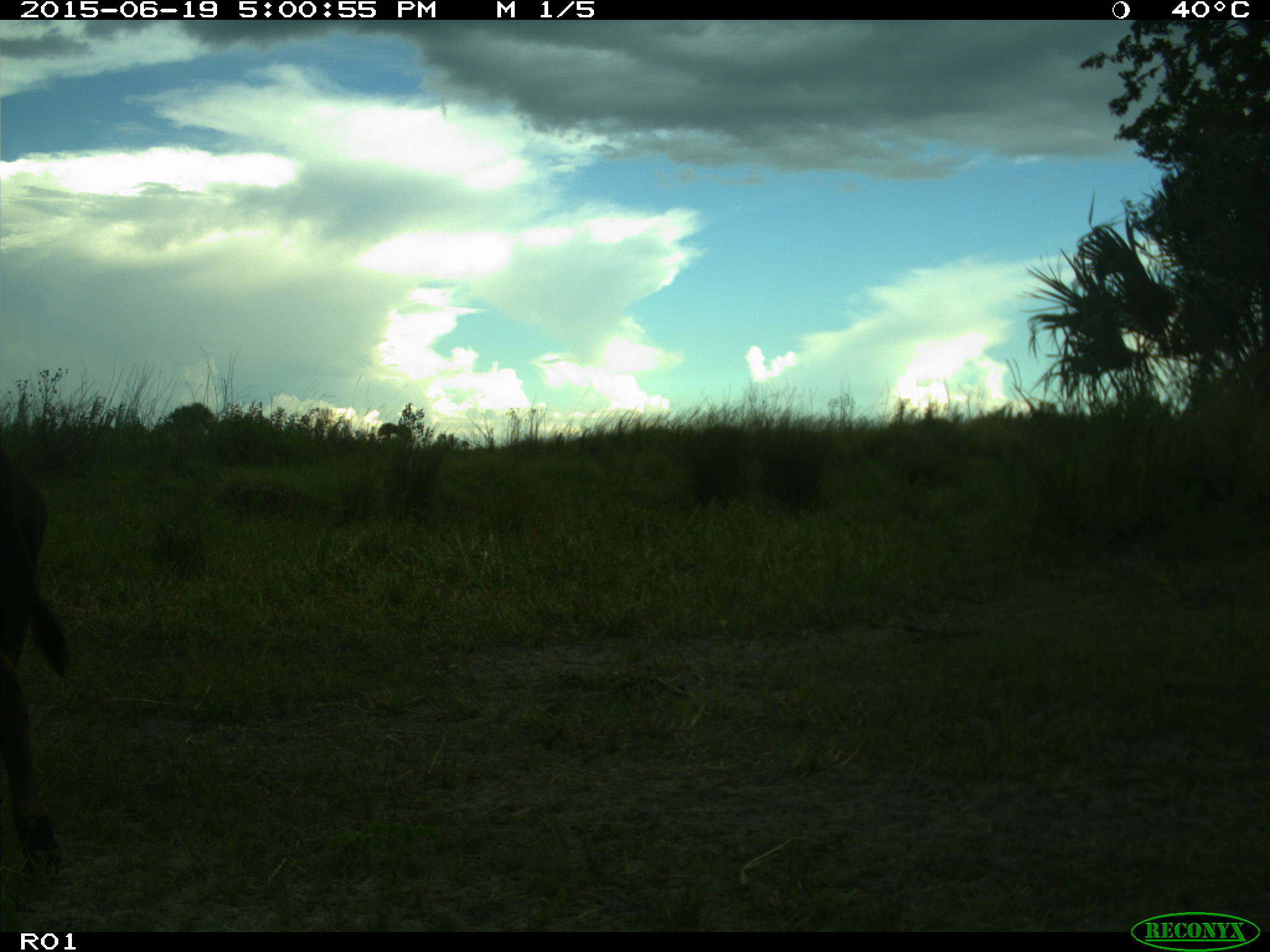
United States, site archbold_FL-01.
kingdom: Animalia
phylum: Chordata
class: Mammalia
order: Artiodactyla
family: Bovidae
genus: Bos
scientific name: Bos taurus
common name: domestic cow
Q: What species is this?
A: Bos taurus (domestic cow).